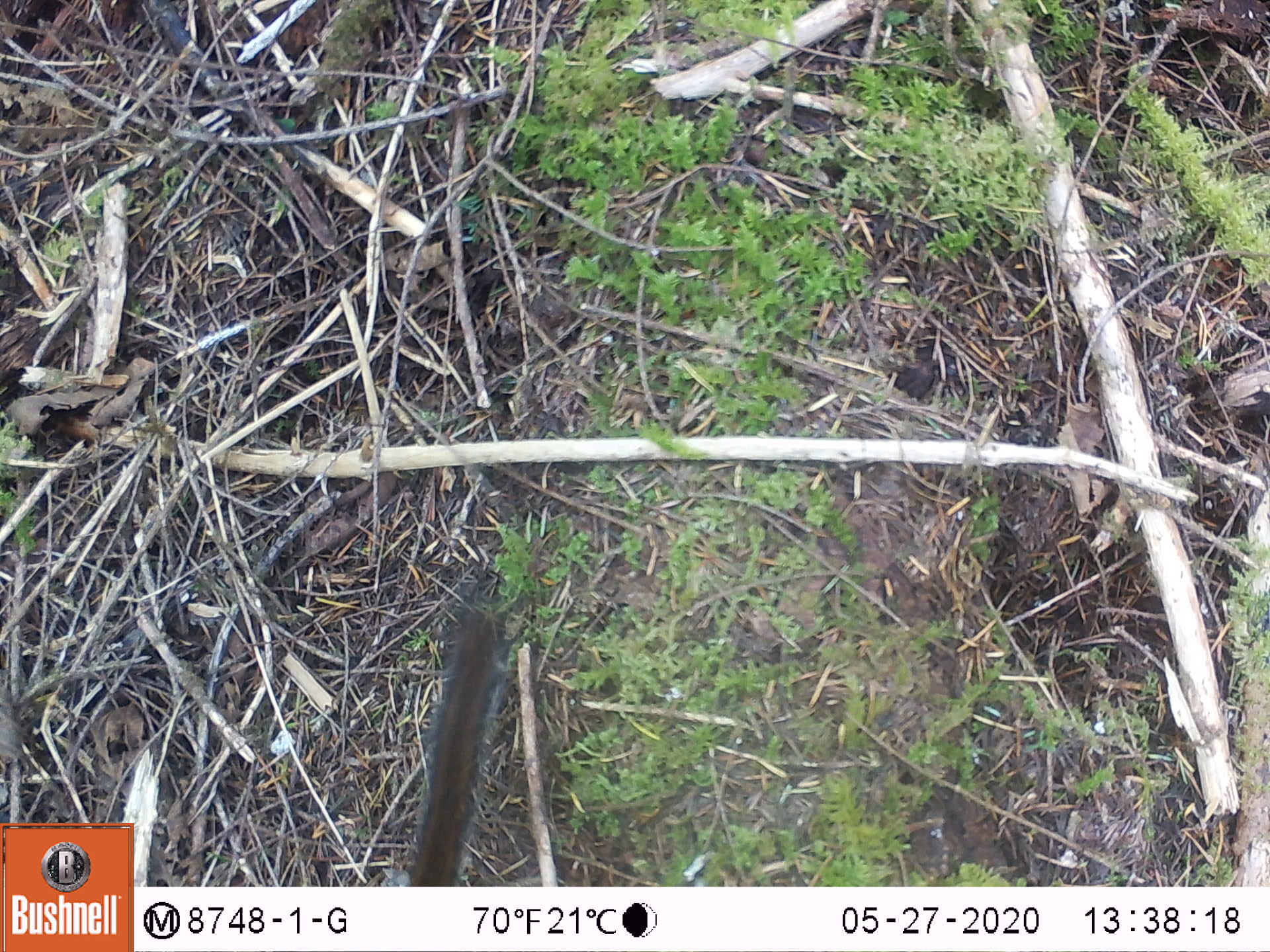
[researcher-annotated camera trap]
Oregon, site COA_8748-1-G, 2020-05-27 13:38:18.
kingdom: Animalia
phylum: Chordata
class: Mammalia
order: Rodentia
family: Sciuridae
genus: Neotamias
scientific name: Neotamias townsendii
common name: townsend's chipmunk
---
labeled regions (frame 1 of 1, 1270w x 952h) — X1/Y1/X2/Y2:
townsend's chipmunk: 400/593/510/878